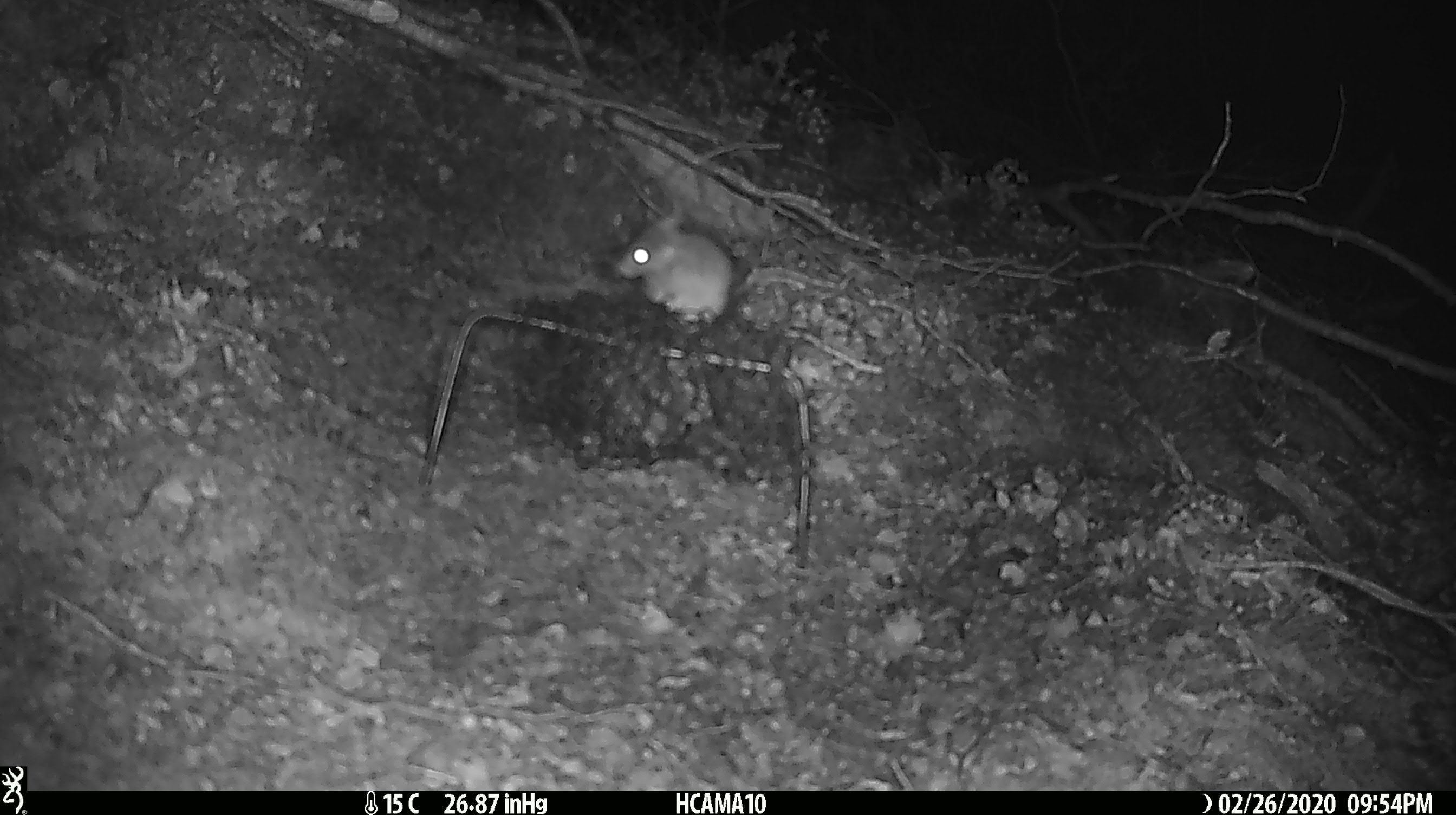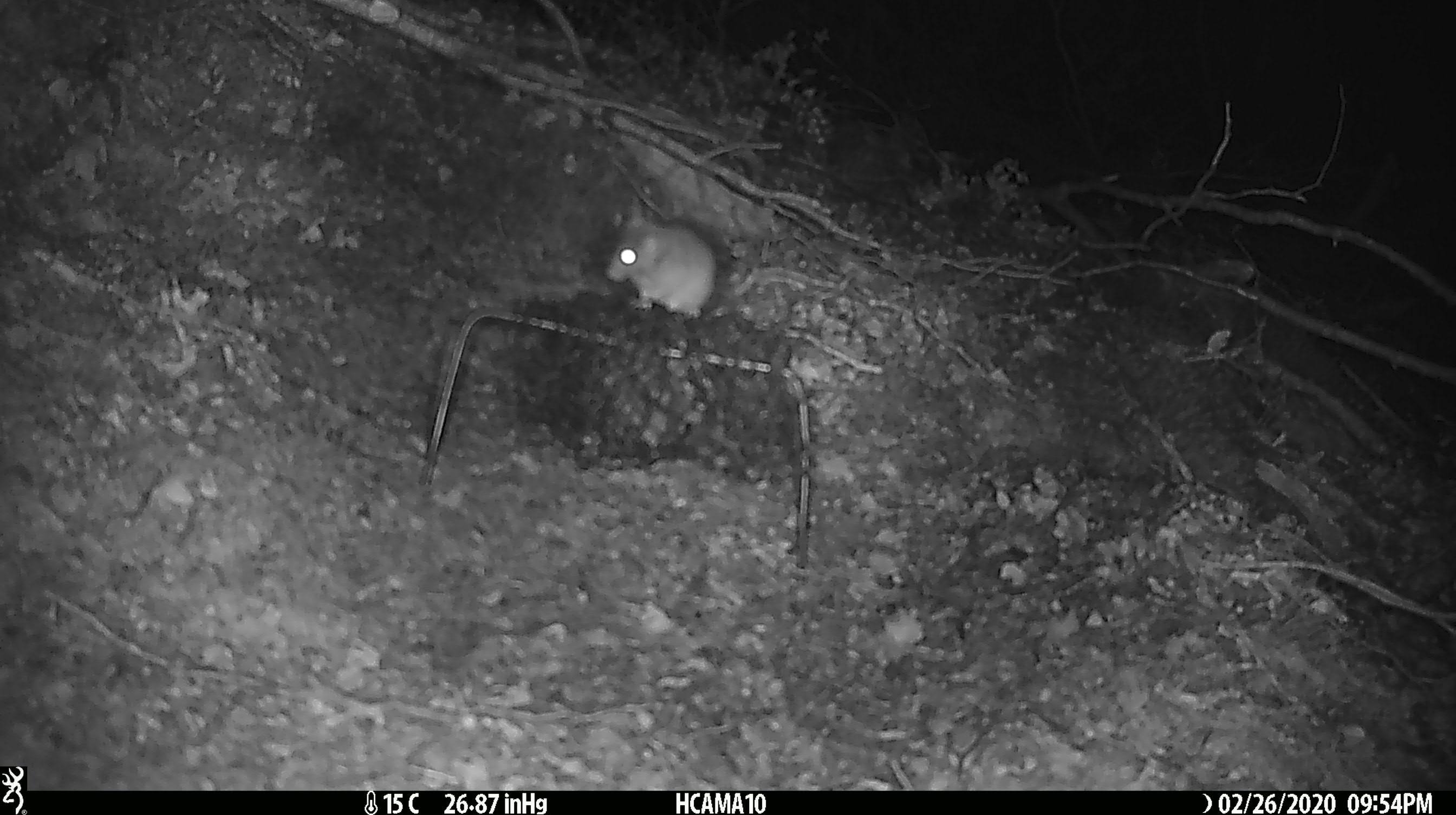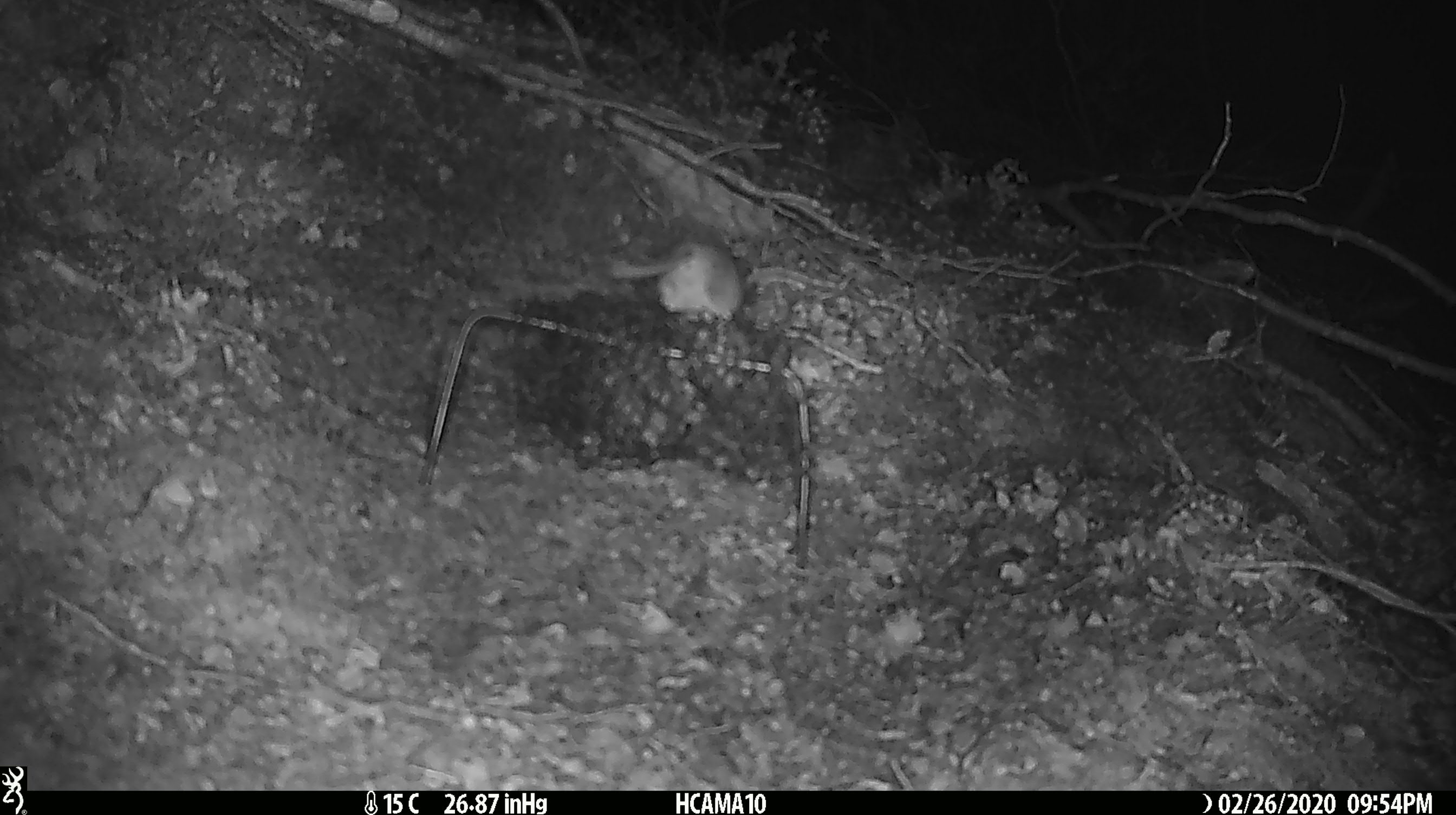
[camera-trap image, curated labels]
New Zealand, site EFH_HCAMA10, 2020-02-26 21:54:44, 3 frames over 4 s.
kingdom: Animalia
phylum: Chordata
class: Mammalia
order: Rodentia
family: Muridae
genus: Mus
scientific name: Mus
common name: mouse